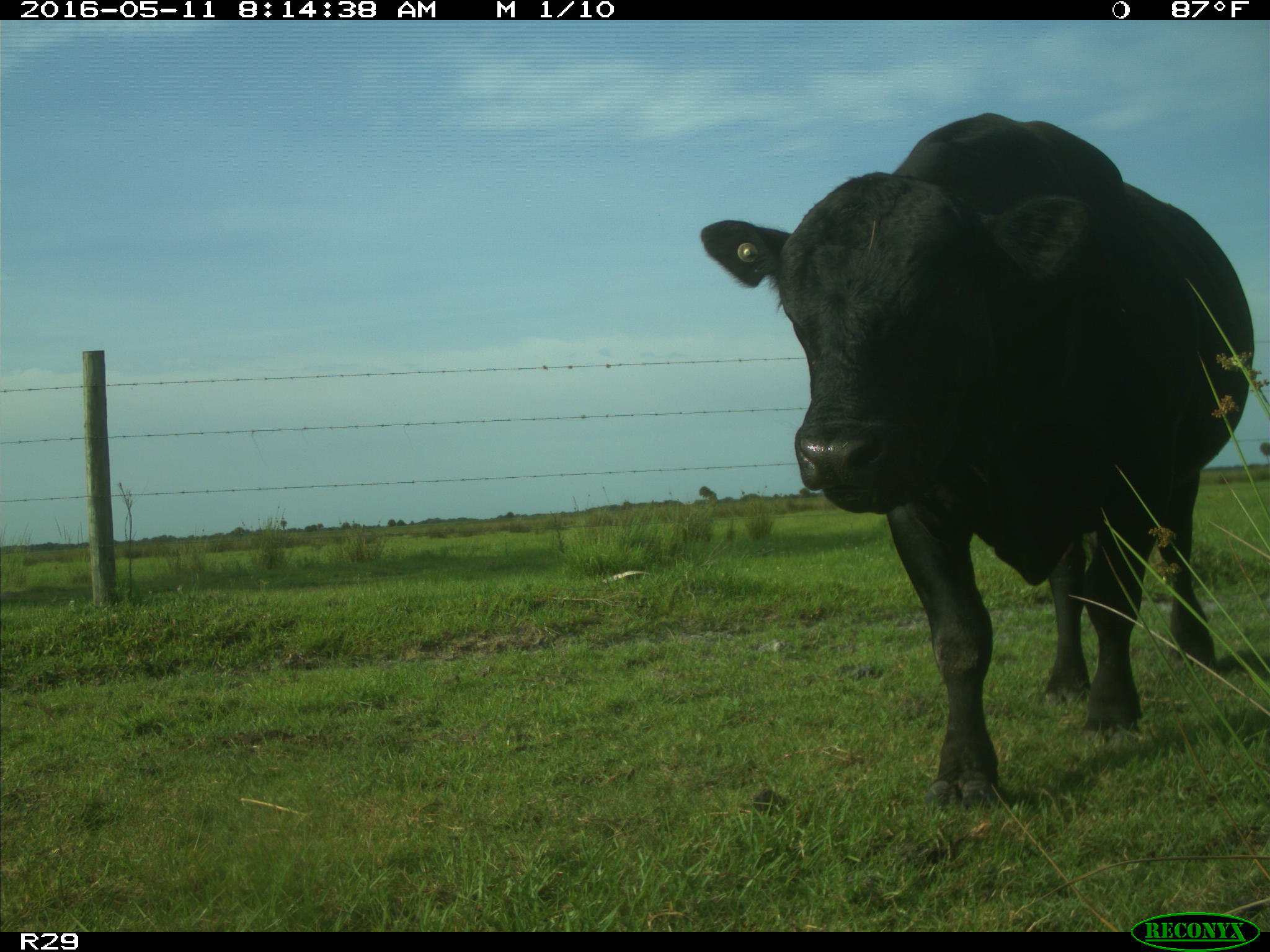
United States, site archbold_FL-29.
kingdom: Animalia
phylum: Chordata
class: Mammalia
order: Artiodactyla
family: Bovidae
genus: Bos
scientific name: Bos taurus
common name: domestic cow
Bos taurus (domestic cow).